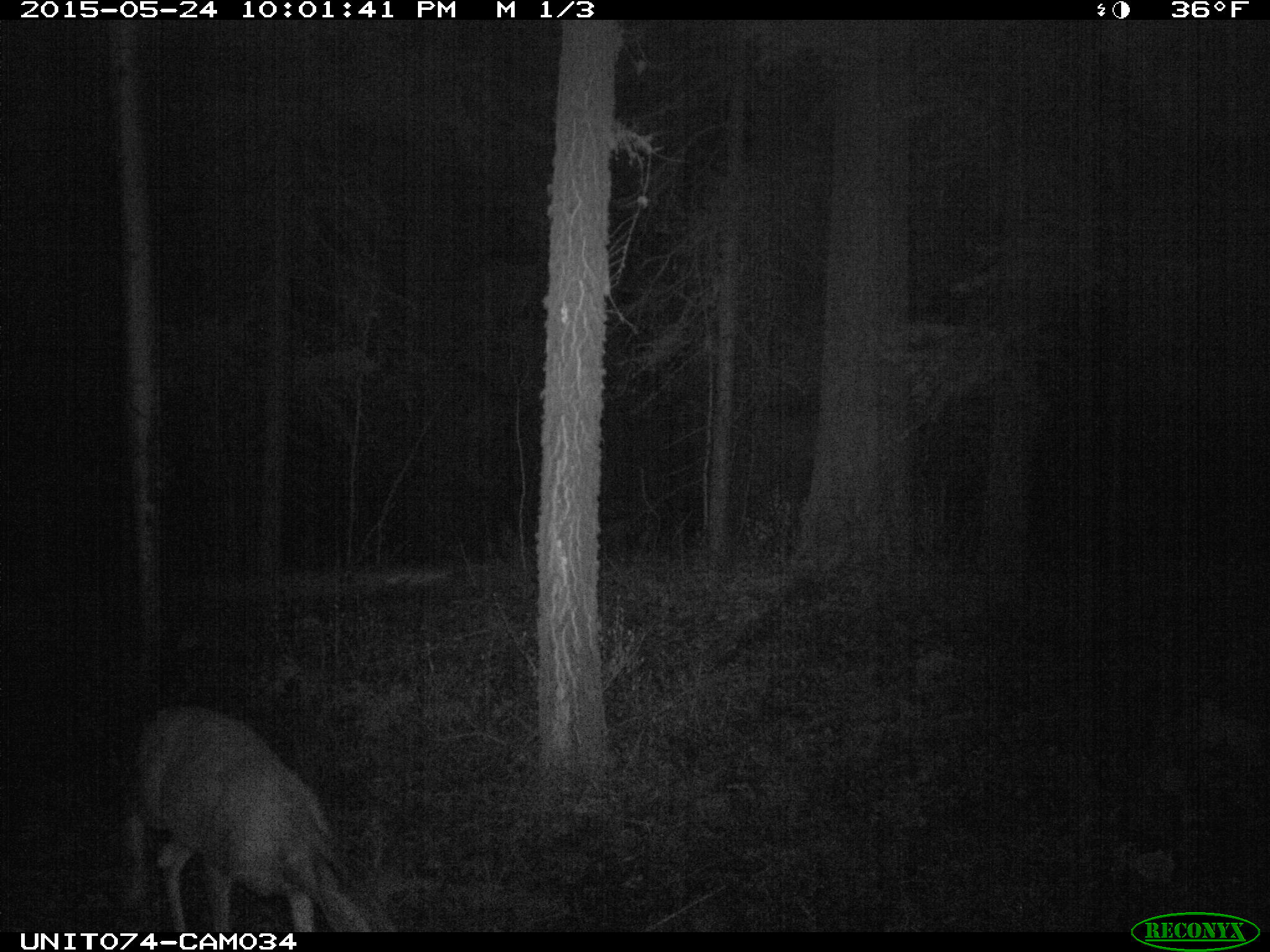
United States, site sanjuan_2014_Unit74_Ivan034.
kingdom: Animalia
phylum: Chordata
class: Mammalia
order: Artiodactyla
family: Cervidae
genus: Odocoileus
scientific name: Odocoileus hemionus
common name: mule deer